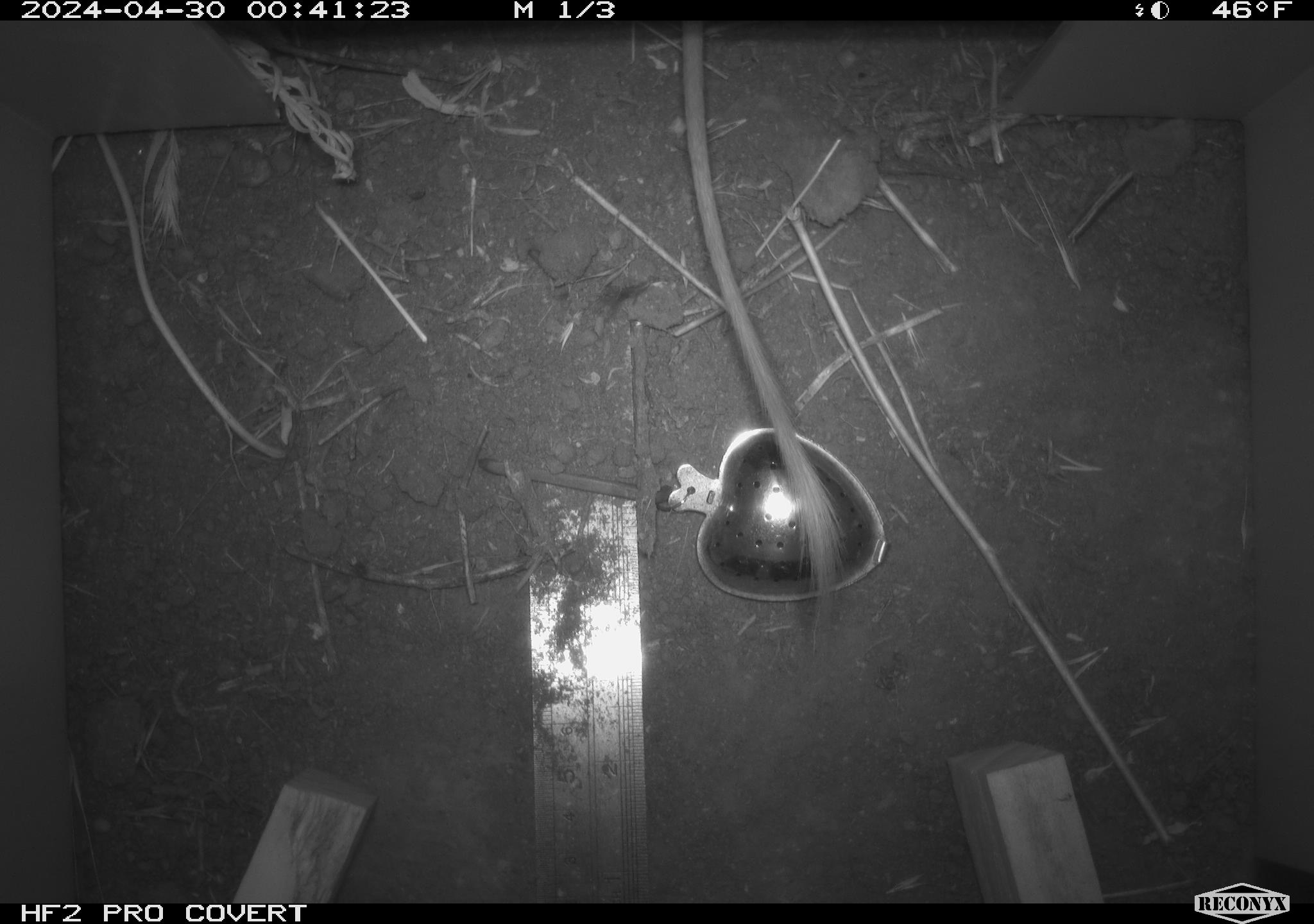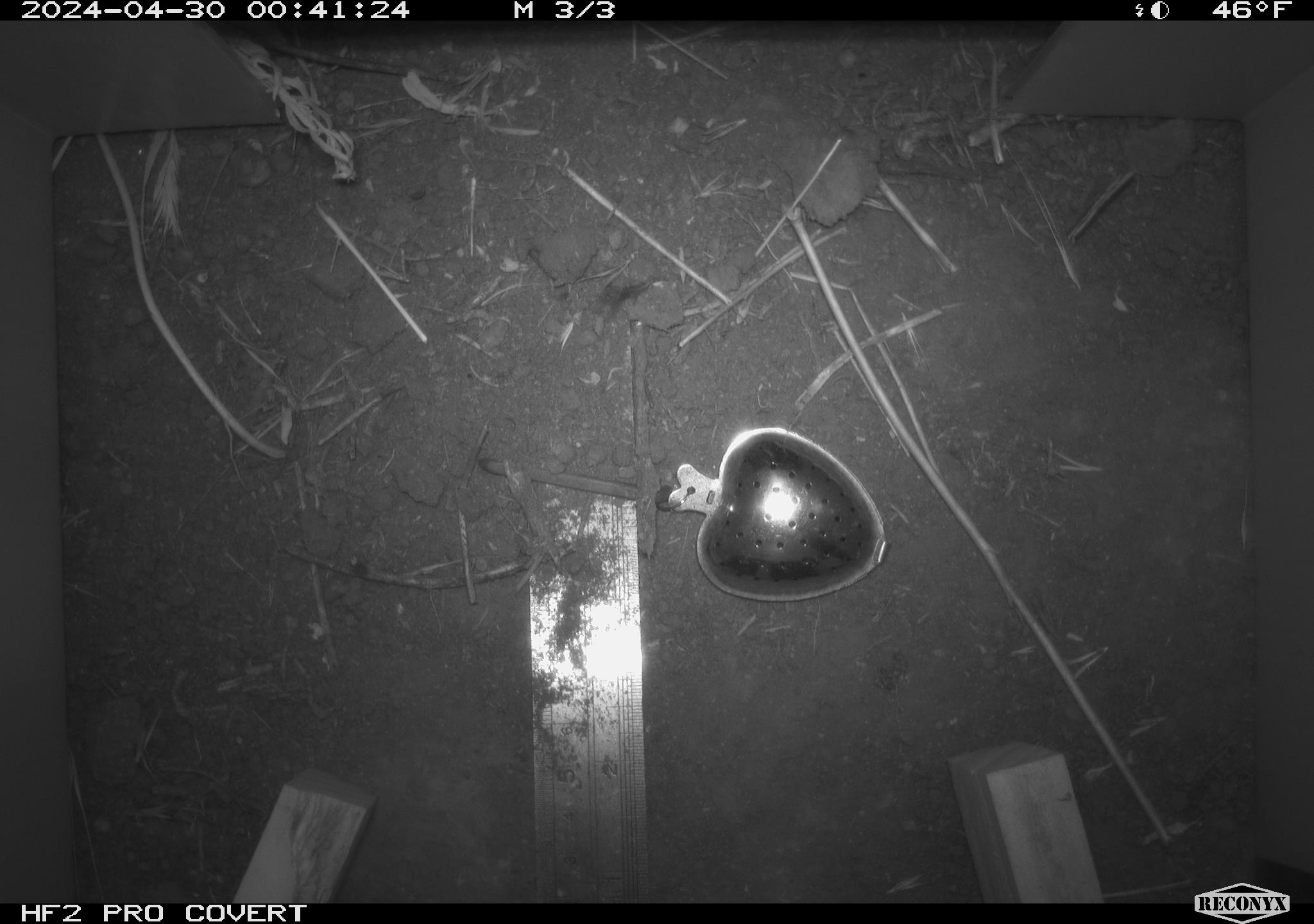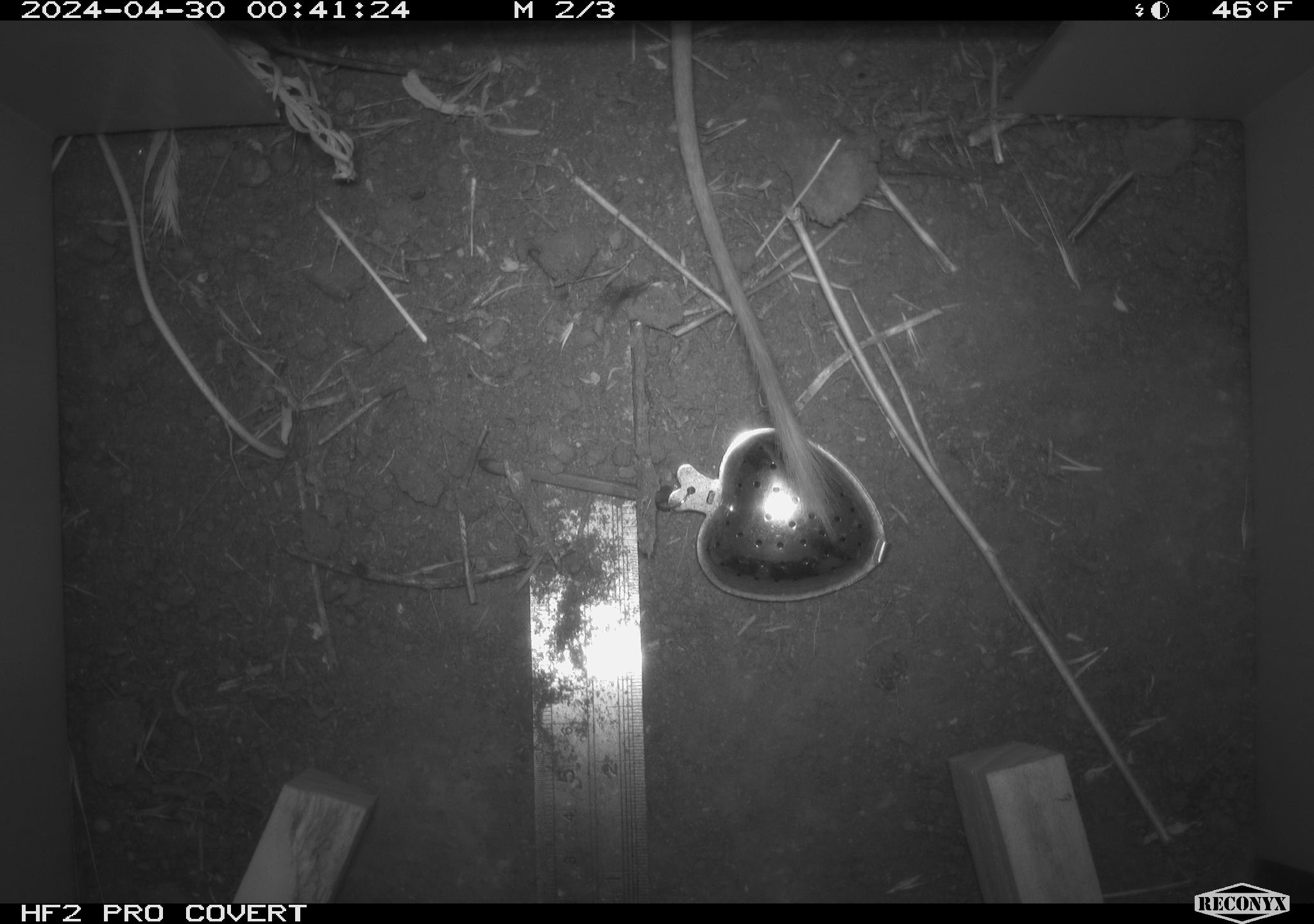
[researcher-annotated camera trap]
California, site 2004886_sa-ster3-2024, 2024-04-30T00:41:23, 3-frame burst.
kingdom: Animalia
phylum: Chordata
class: Mammalia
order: Rodentia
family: Heteromyidae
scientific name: Heteromyidae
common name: kangaroo rats and pocket mice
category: heteromyidae family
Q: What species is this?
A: Heteromyidae family (kangaroo rats and pocket mice) (Heteromyidae).